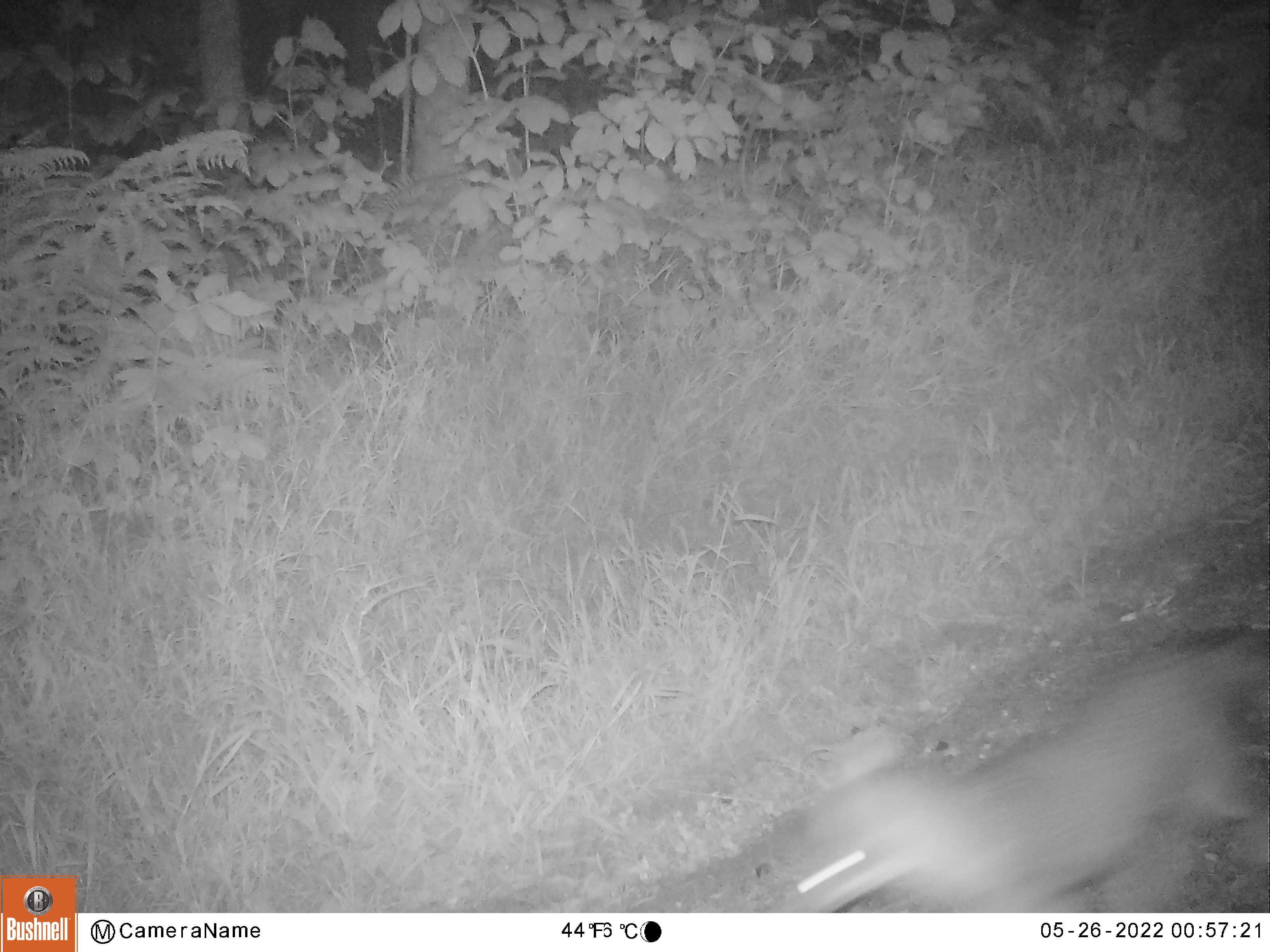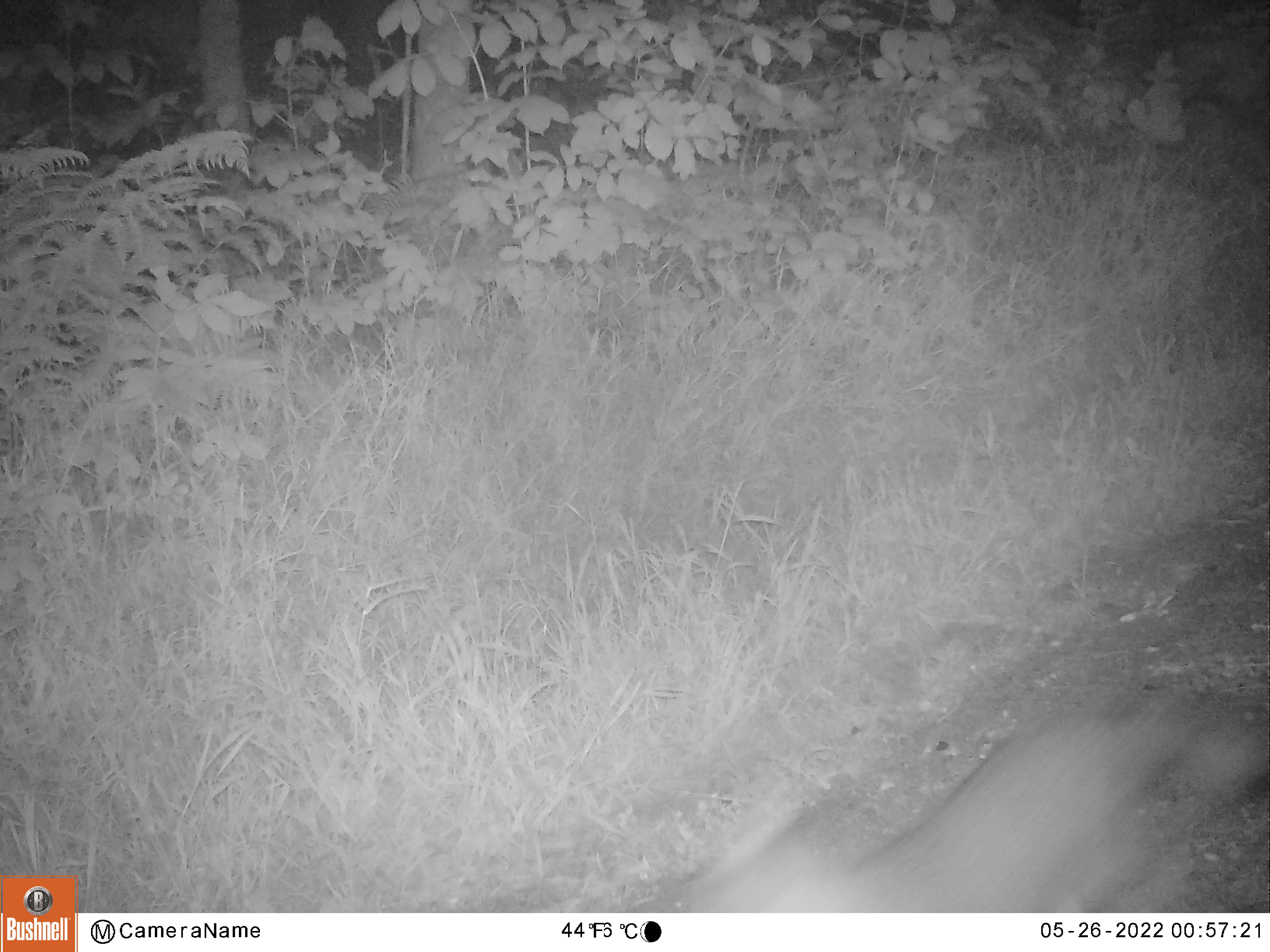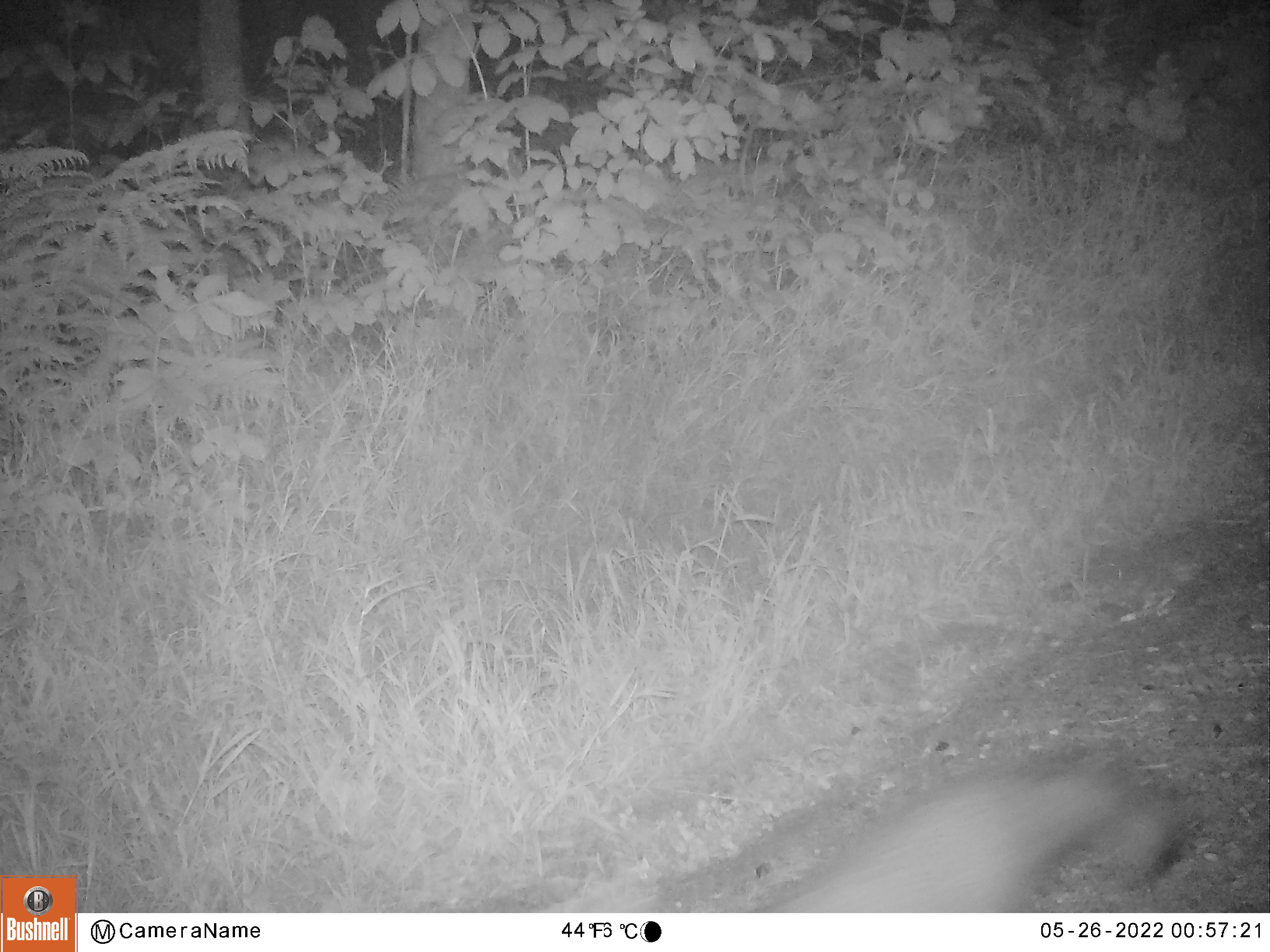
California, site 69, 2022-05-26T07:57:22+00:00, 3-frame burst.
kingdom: Animalia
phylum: Chordata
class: Mammalia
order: Carnivora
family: Canidae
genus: Urocyon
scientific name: Urocyon cinereoargenteus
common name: gray fox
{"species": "gray fox (Urocyon cinereoargenteus)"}